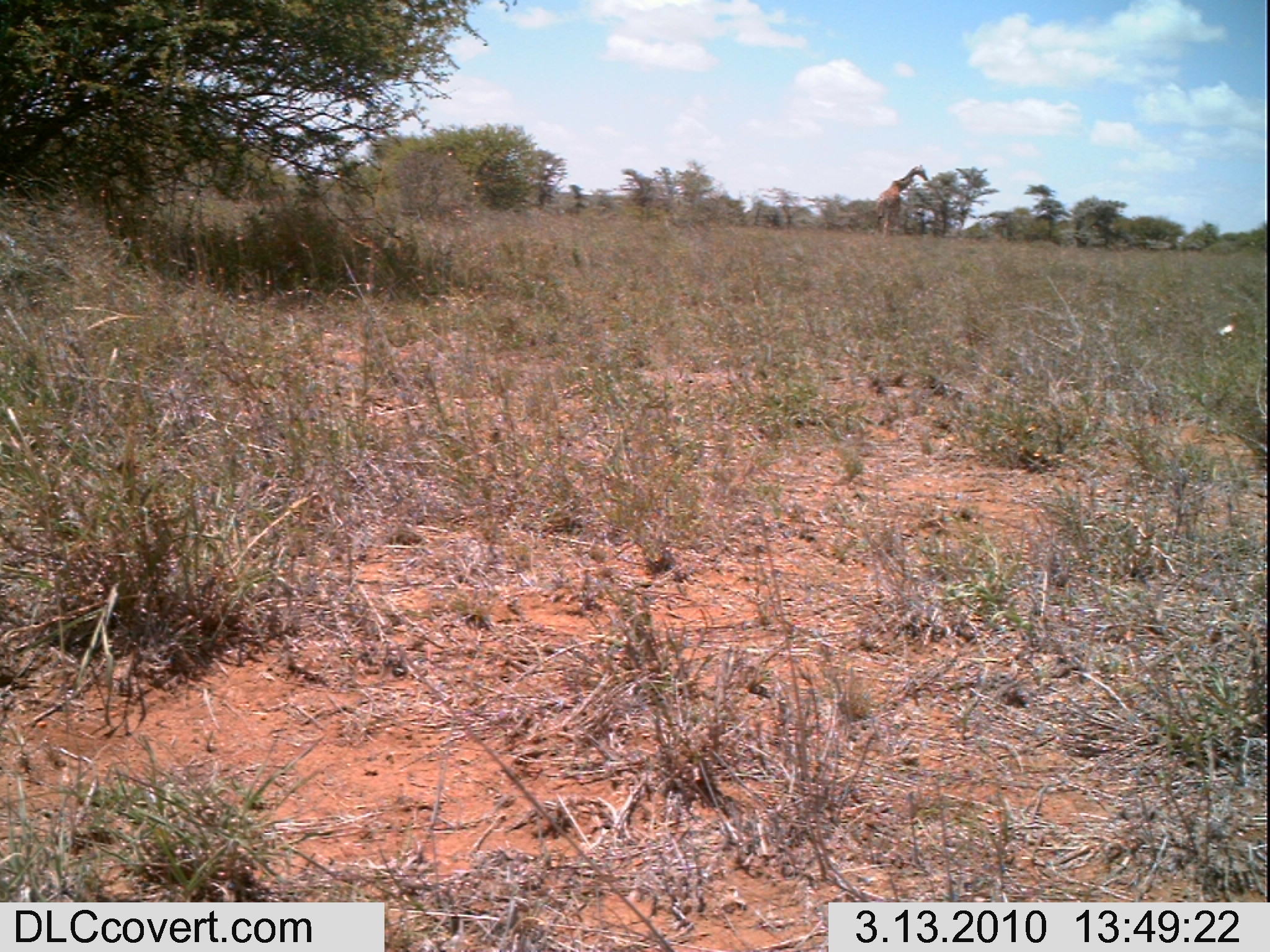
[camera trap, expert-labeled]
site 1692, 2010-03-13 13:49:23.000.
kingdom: Animalia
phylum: Chordata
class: Mammalia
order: Artiodactyla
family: Giraffidae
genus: Giraffa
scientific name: Giraffa camelopardalis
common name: giraffe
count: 1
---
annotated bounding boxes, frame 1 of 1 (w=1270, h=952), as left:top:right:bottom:
giraffa camelopardalis: 873:165:927:238